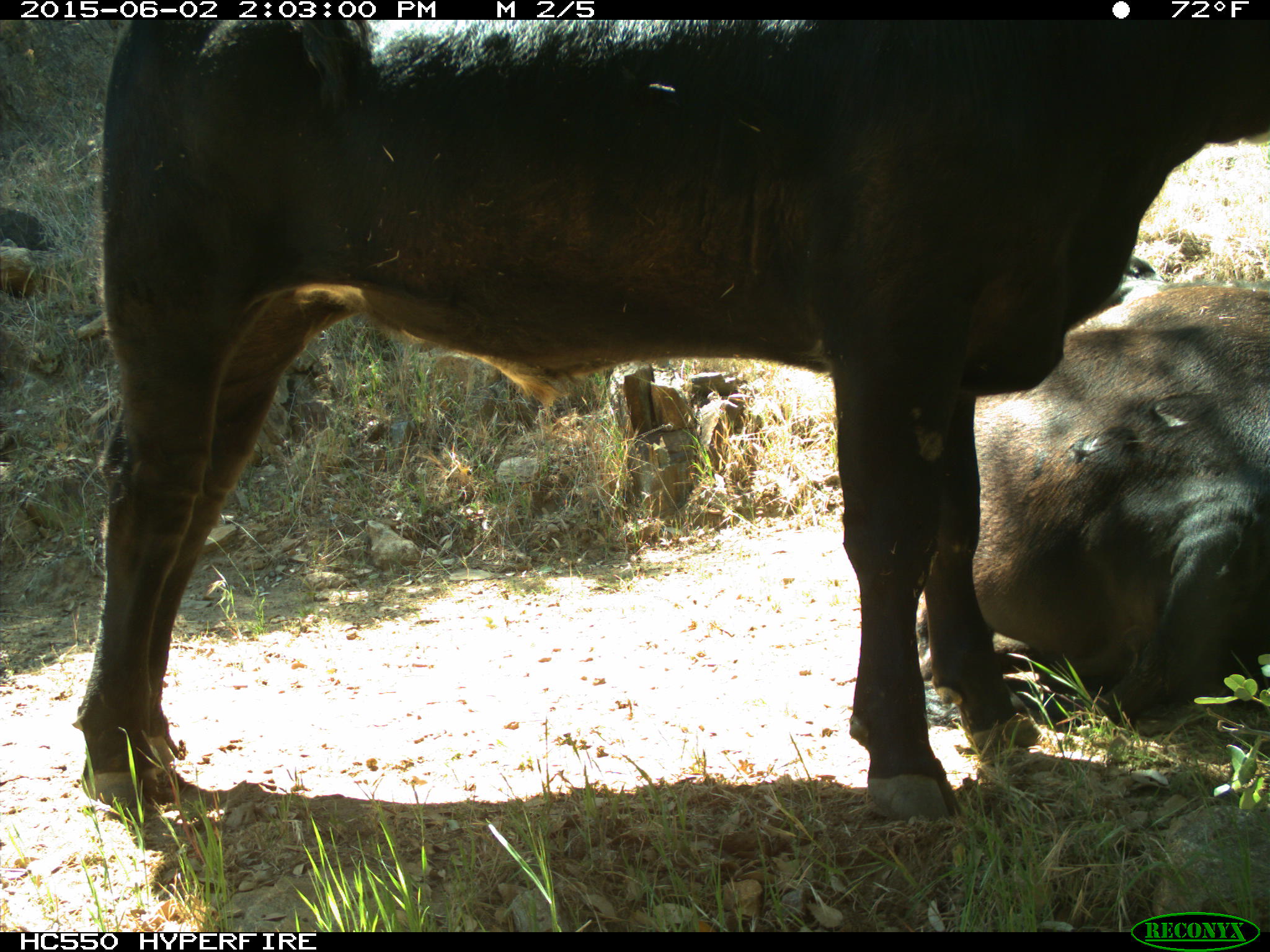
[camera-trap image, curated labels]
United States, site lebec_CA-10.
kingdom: Animalia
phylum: Chordata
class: Mammalia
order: Artiodactyla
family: Bovidae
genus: Bos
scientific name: Bos taurus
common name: domestic cow